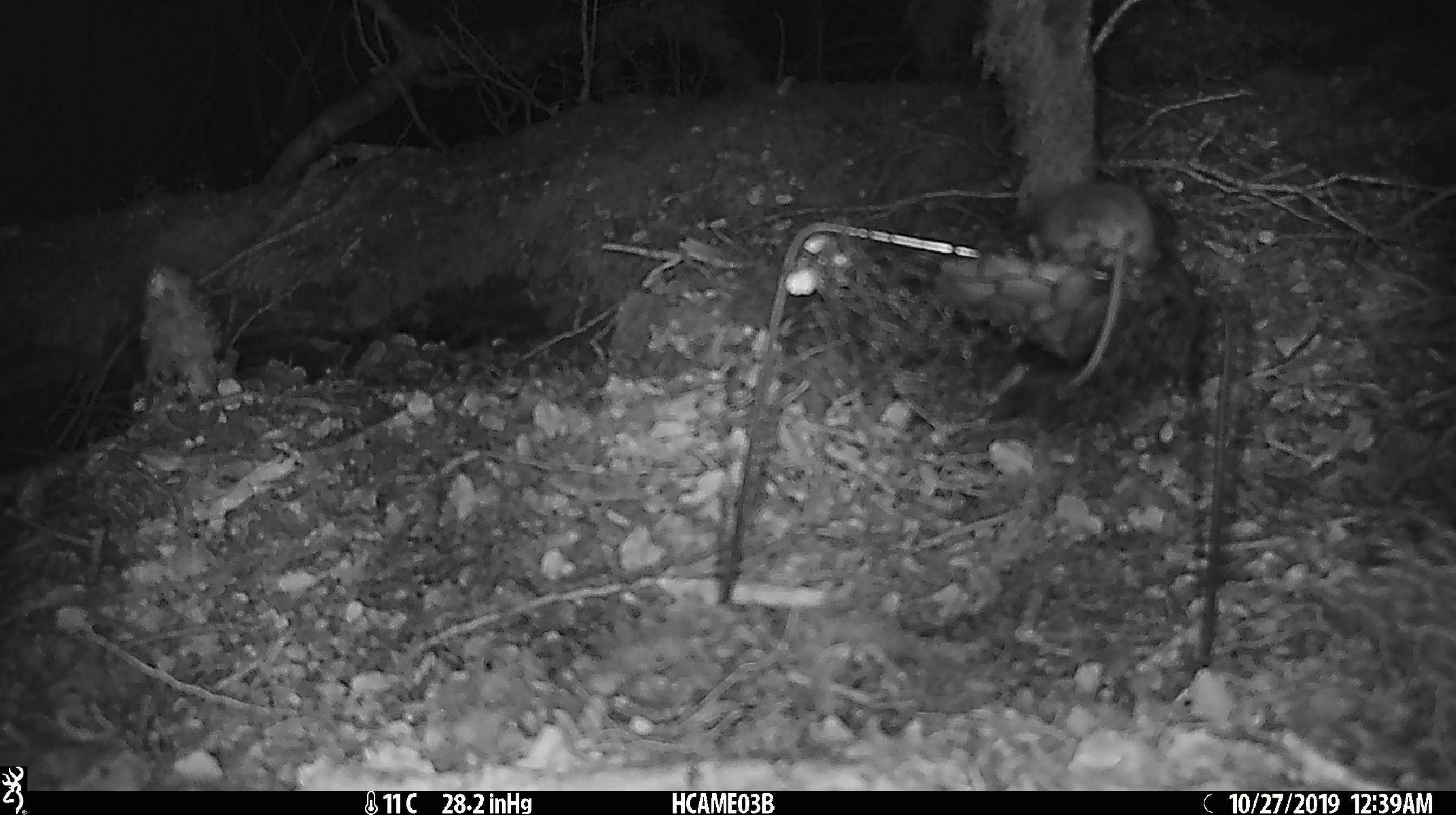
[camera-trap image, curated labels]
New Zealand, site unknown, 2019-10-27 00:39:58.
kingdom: Animalia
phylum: Chordata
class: Mammalia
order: Rodentia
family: Muridae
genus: Mus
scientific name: Mus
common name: mouse